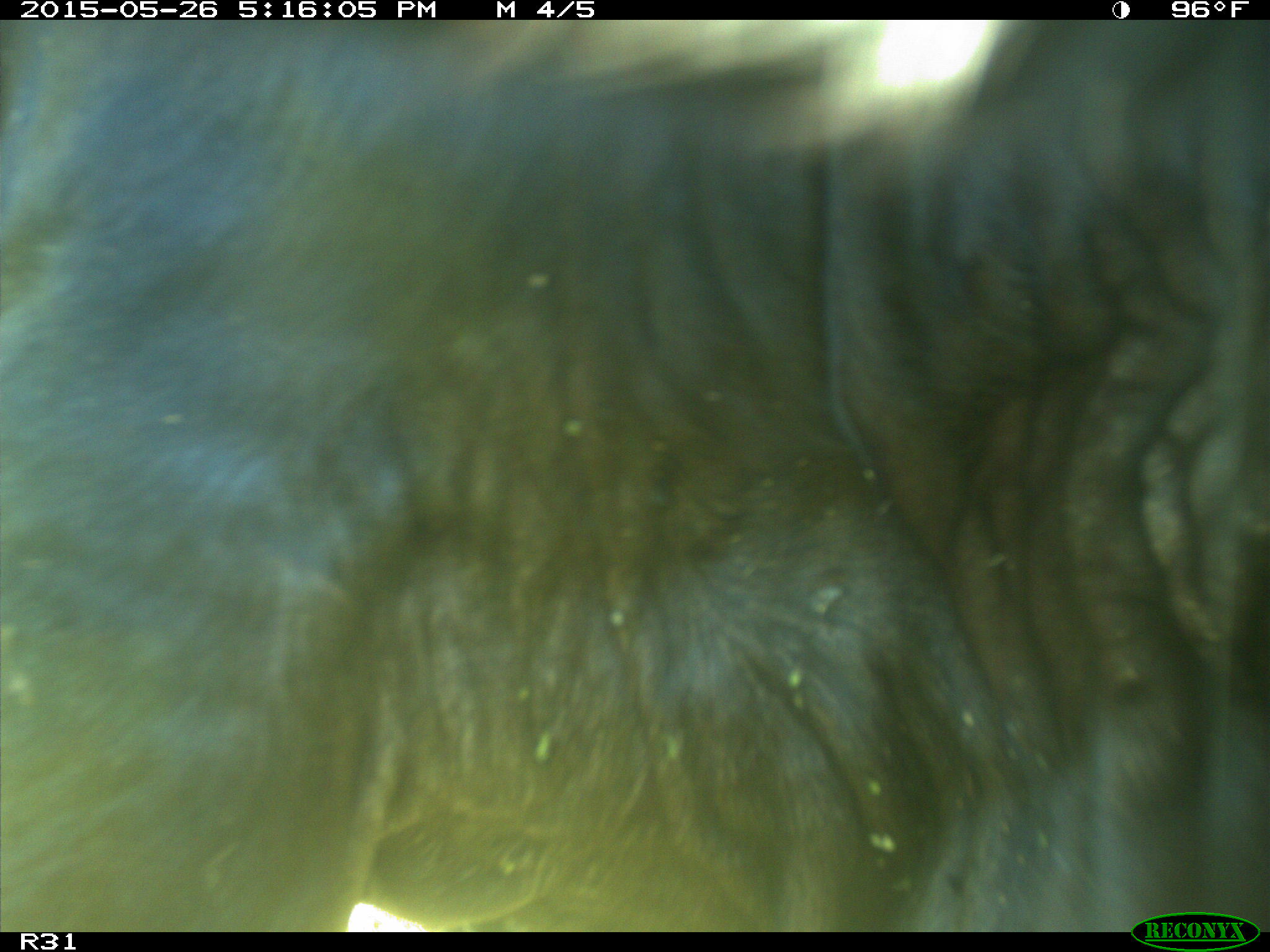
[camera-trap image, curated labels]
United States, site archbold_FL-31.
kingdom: Animalia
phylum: Chordata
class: Mammalia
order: Artiodactyla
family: Bovidae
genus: Bos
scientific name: Bos taurus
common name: domestic cow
Bos taurus (domestic cow).